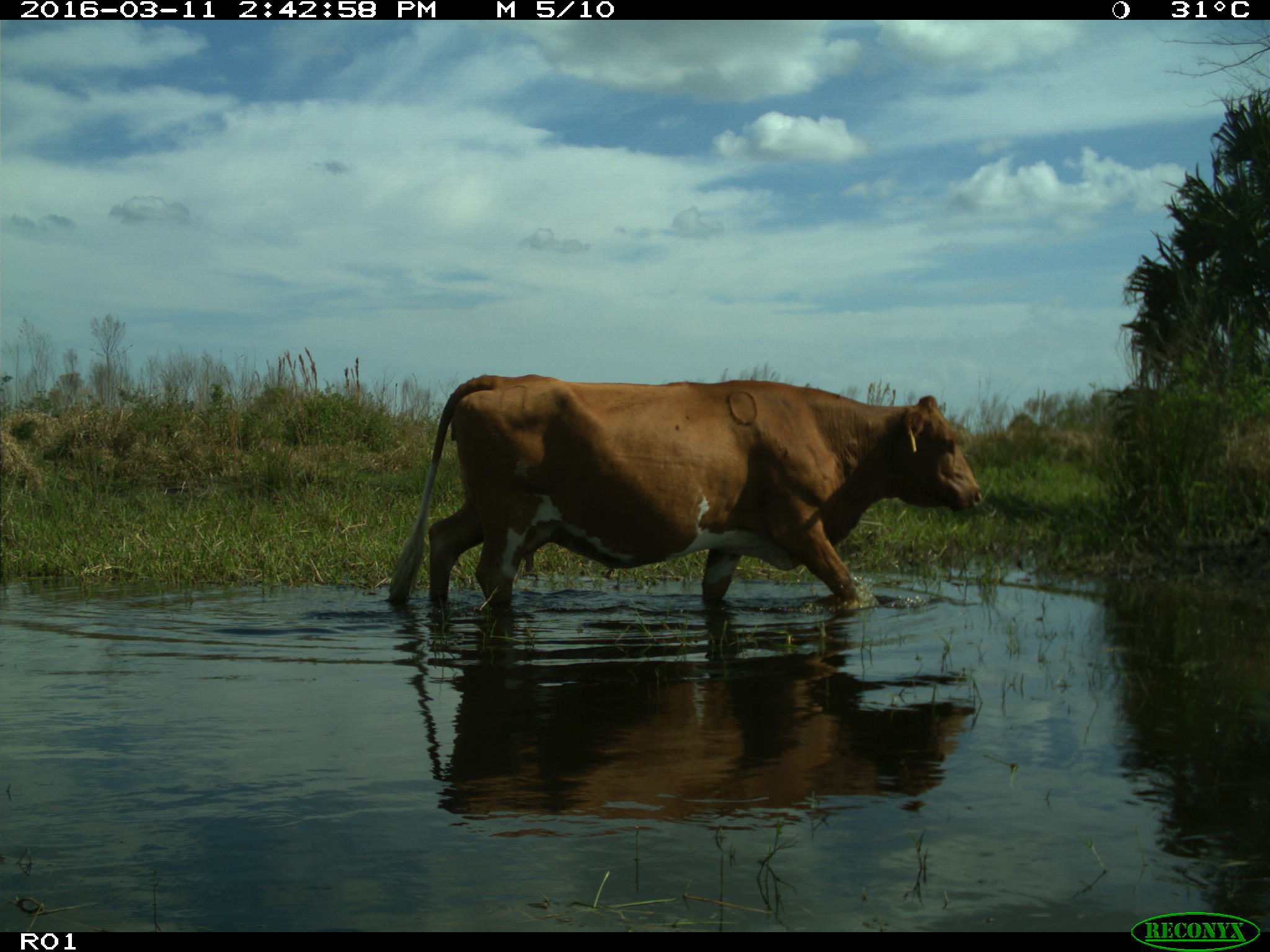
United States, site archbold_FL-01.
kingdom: Animalia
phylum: Chordata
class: Mammalia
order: Artiodactyla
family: Bovidae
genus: Bos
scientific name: Bos taurus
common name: domestic cow